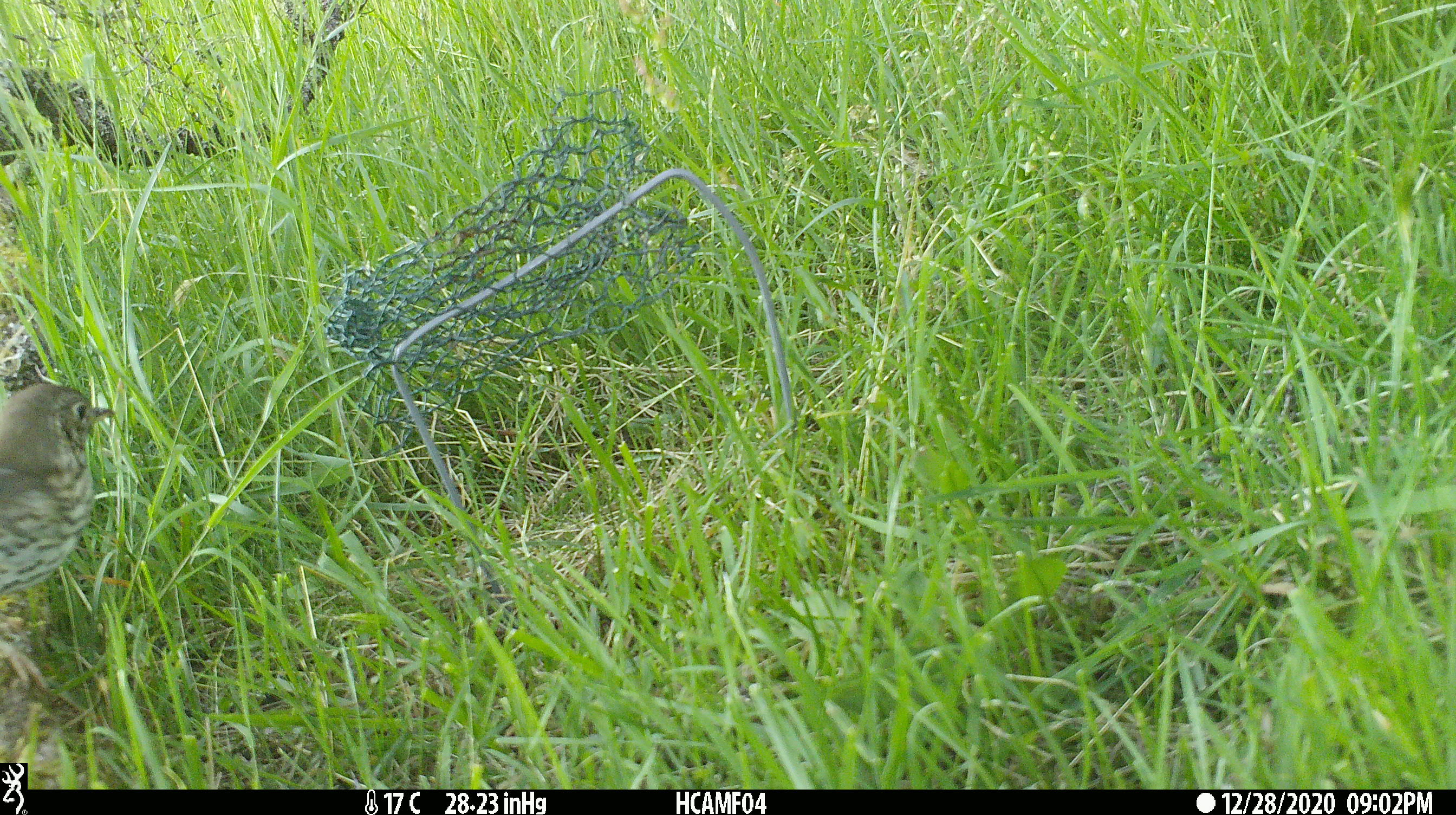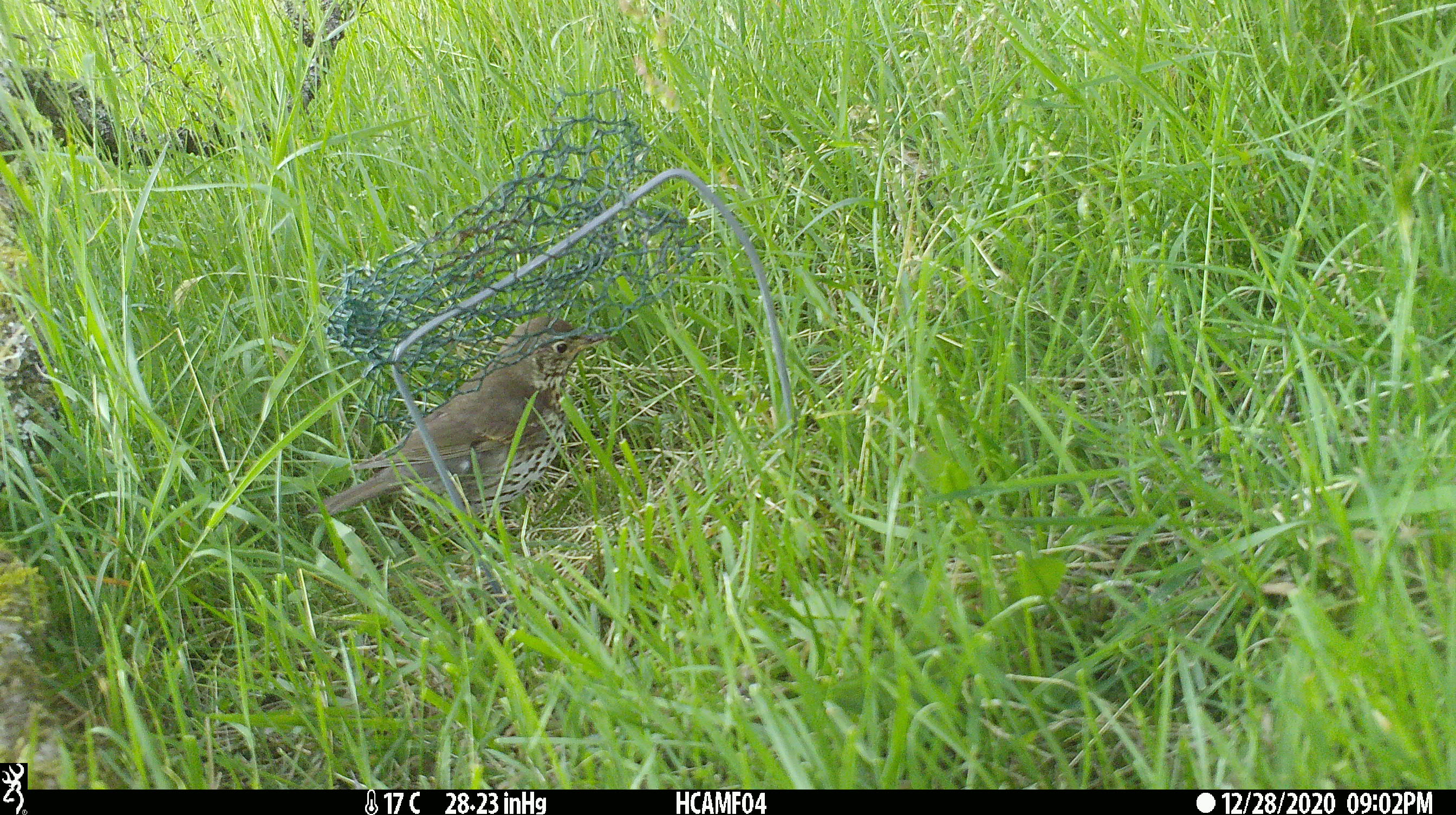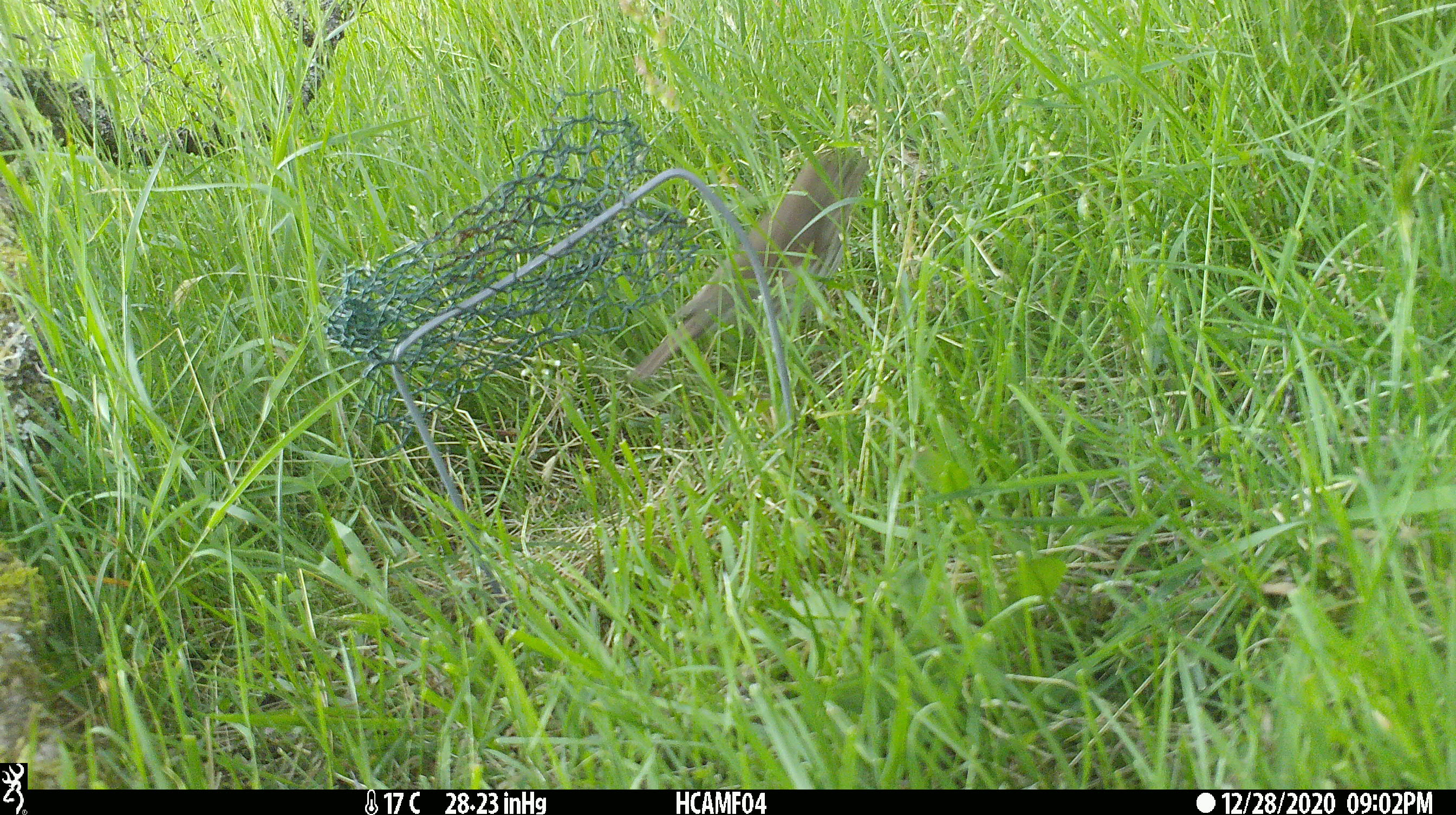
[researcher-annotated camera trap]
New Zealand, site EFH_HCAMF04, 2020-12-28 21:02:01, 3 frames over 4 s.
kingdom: Animalia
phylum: Chordata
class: Aves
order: Passeriformes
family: Turdidae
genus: Turdus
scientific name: Turdus philomelos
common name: song thrush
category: thrush